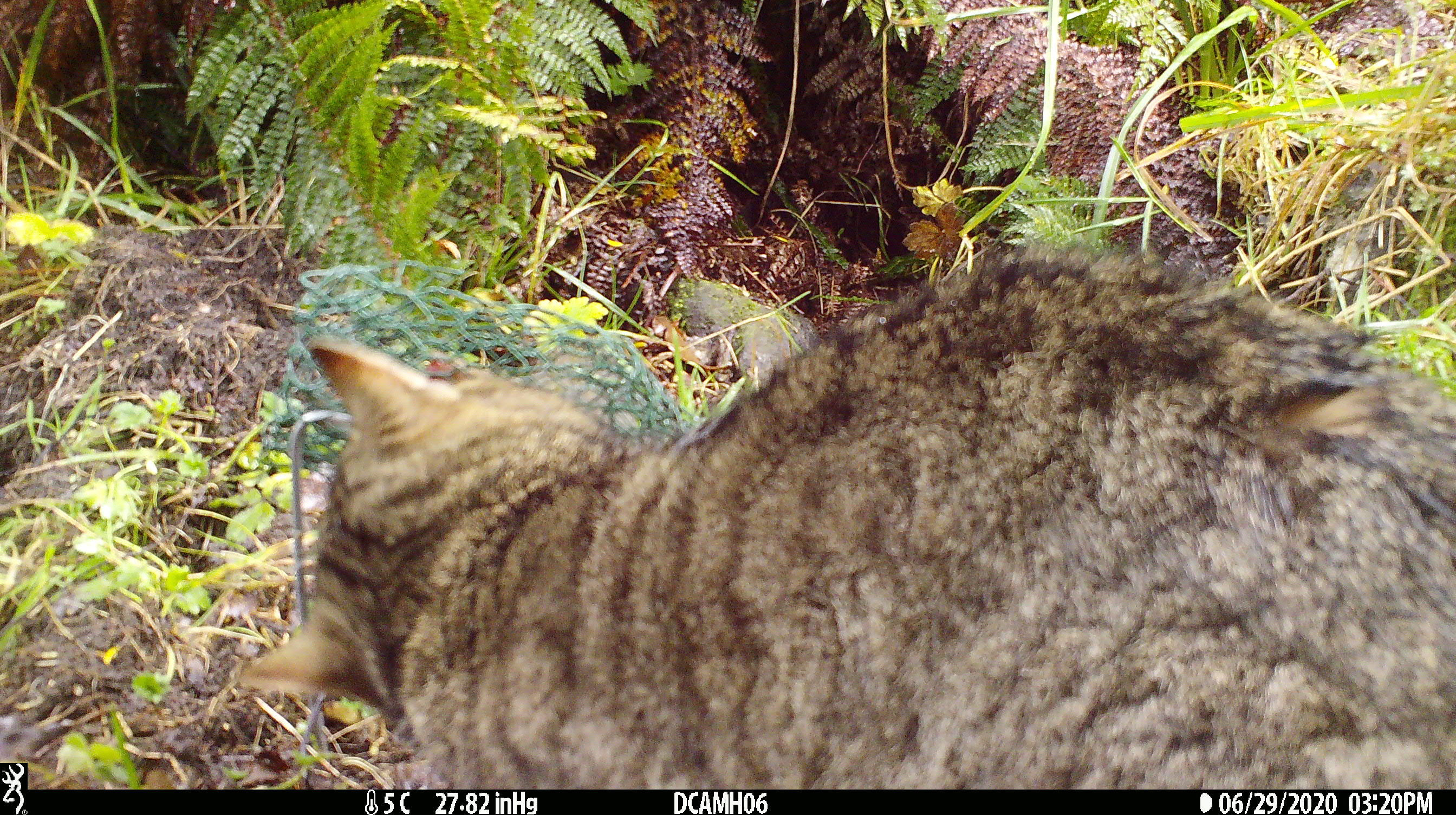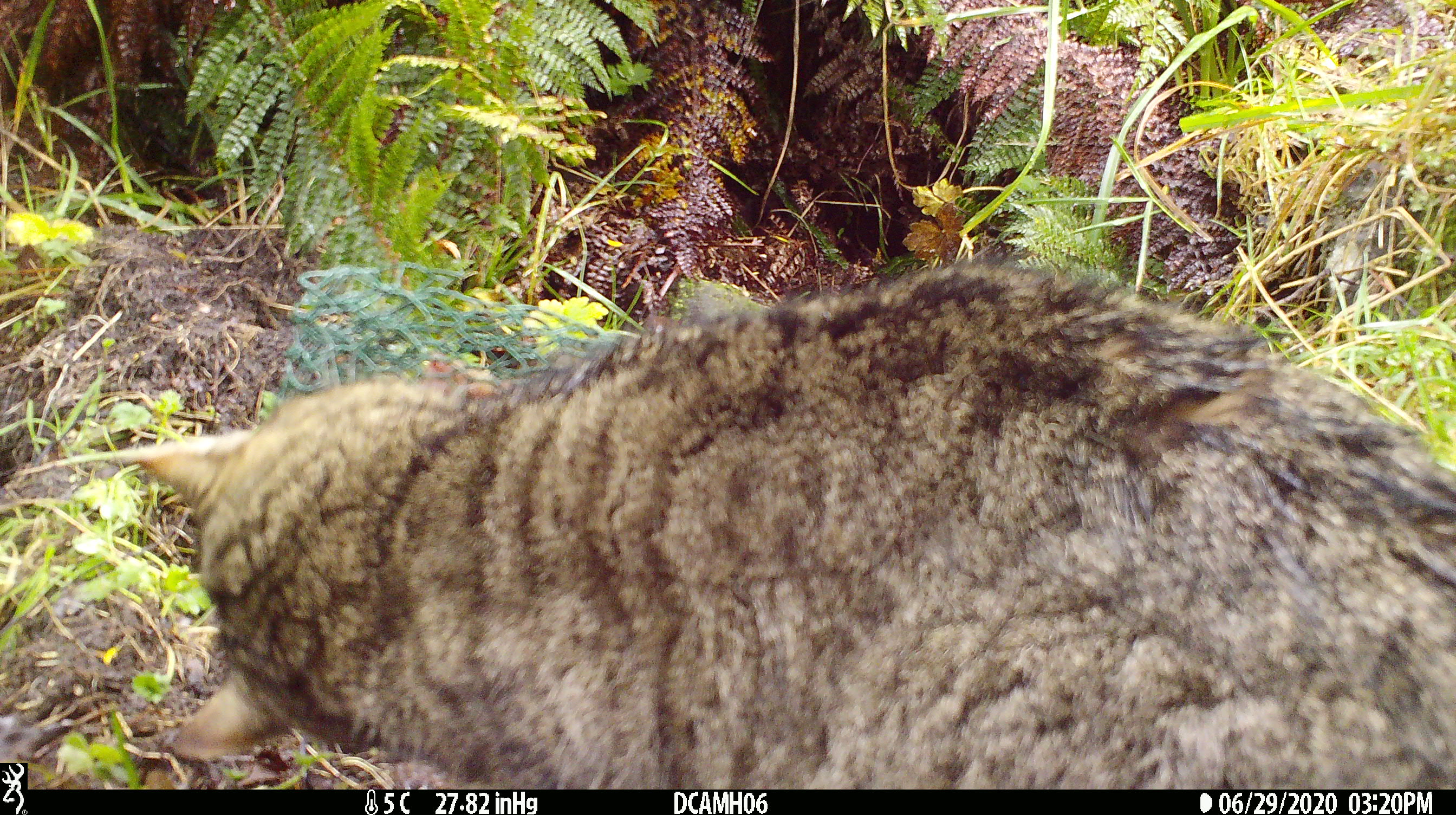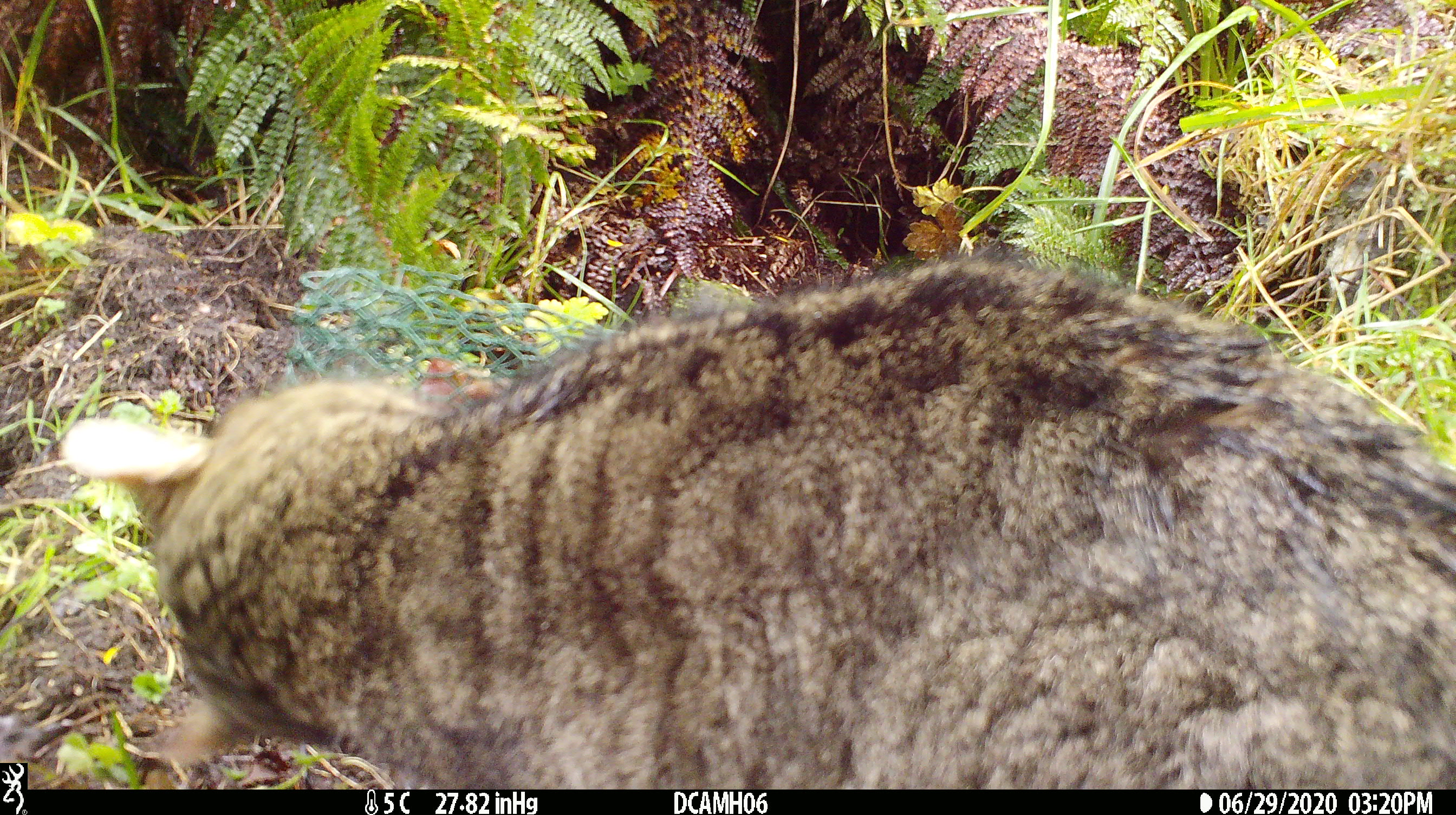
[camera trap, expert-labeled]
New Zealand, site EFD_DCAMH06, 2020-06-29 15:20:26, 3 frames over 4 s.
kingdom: Animalia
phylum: Chordata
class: Mammalia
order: Carnivora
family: Felidae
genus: Felis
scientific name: Felis catus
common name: domestic cat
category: cat